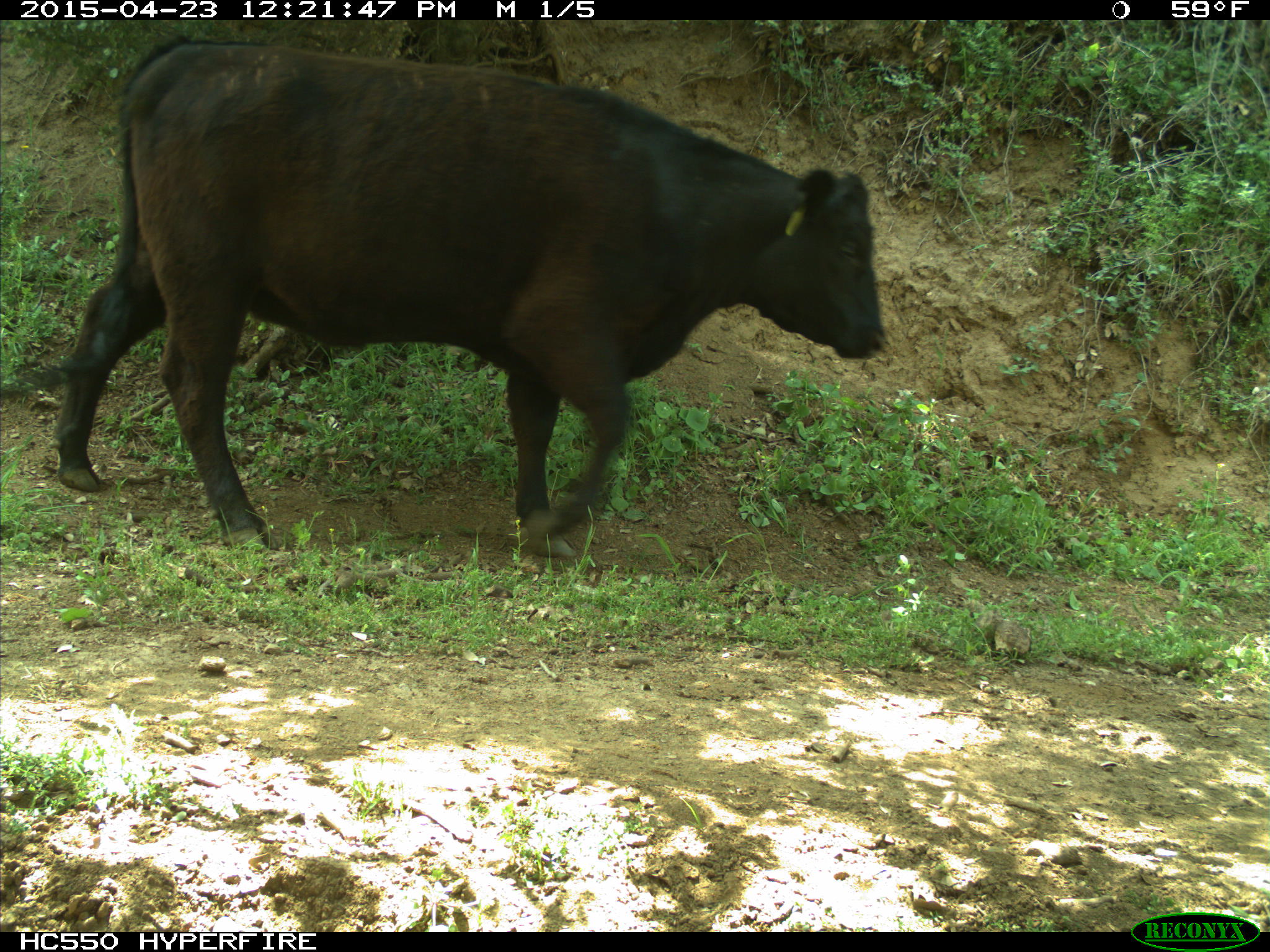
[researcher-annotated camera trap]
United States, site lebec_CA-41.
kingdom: Animalia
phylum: Chordata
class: Mammalia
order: Artiodactyla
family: Bovidae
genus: Bos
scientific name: Bos taurus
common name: domestic cow